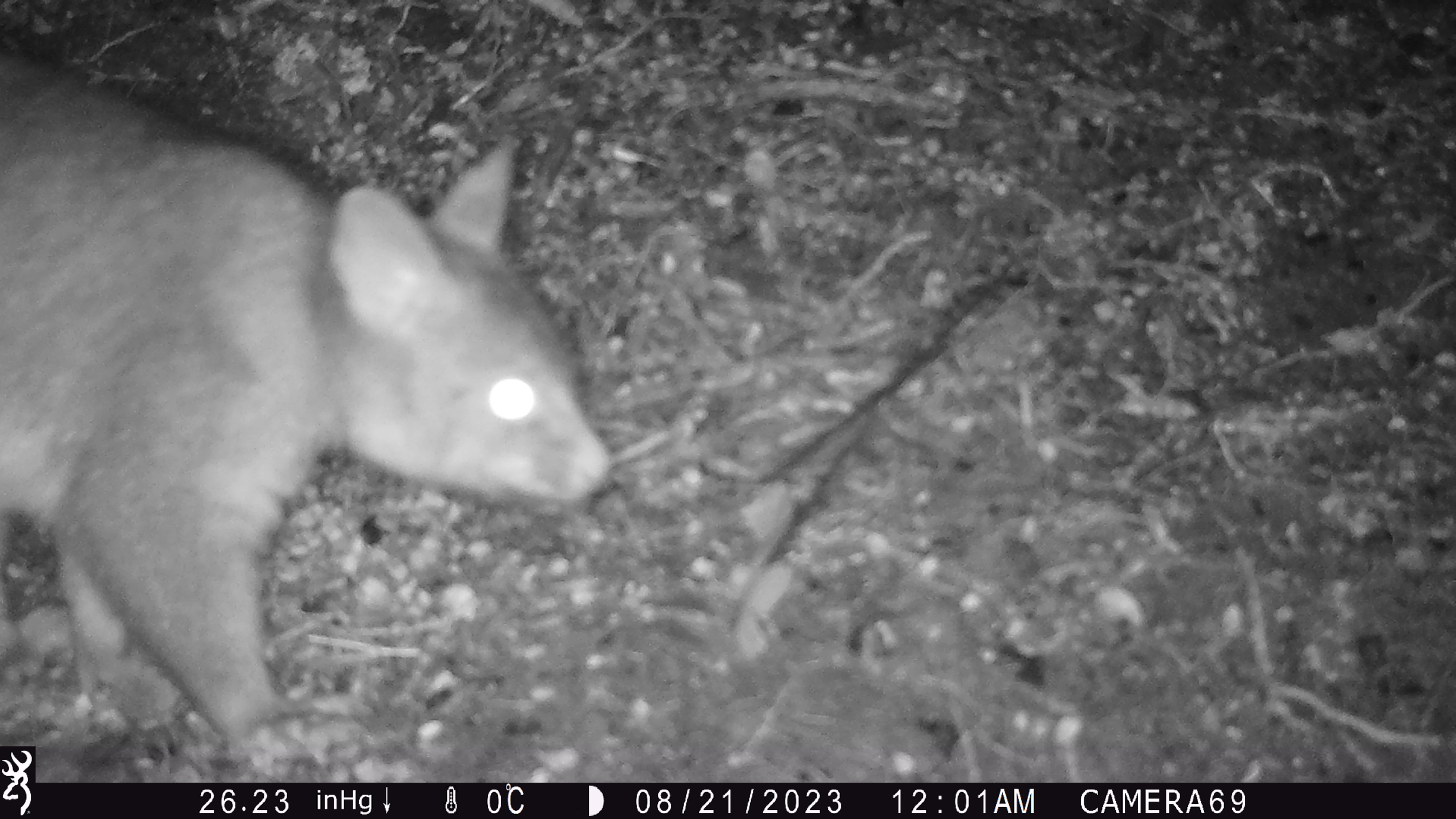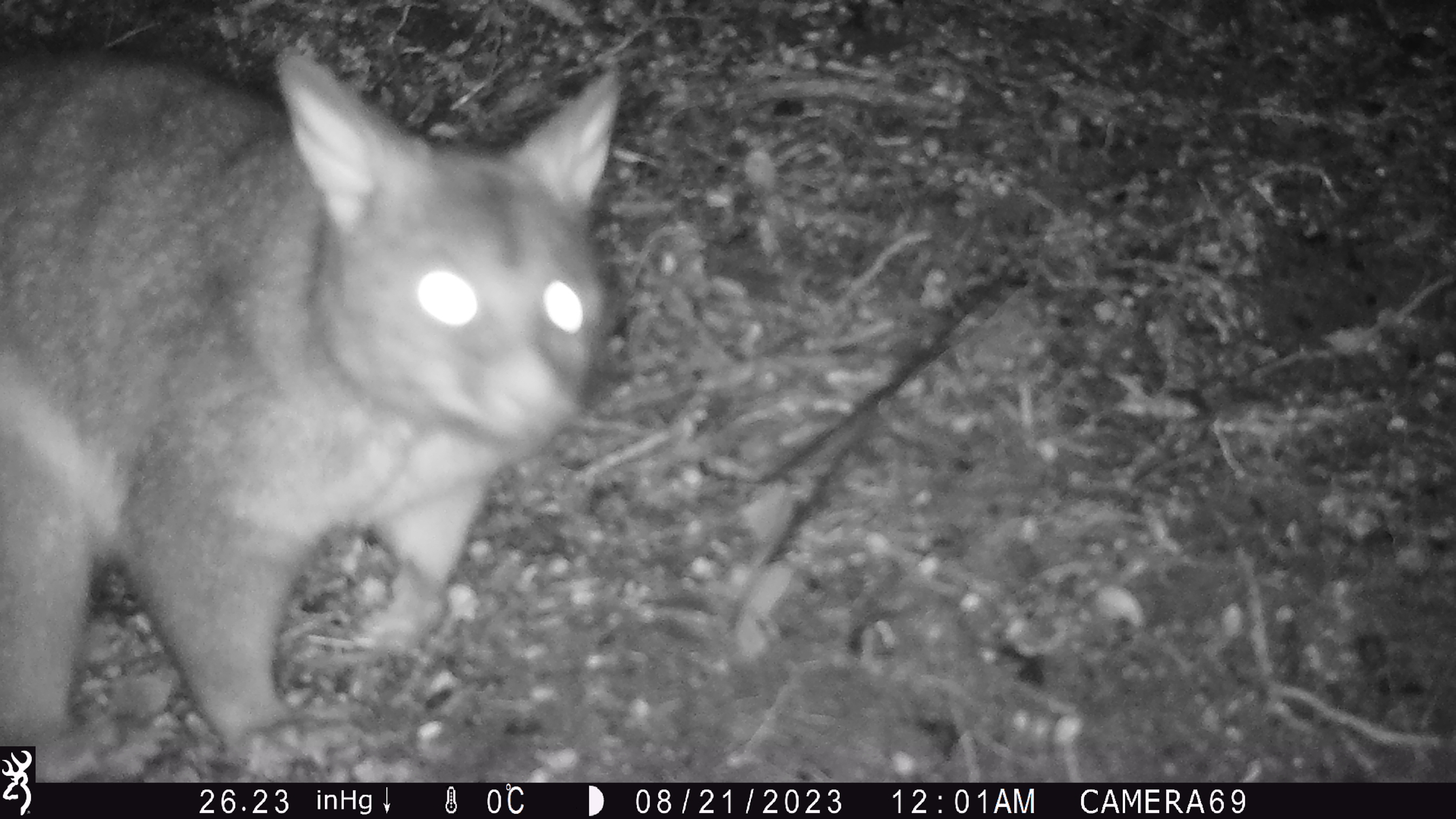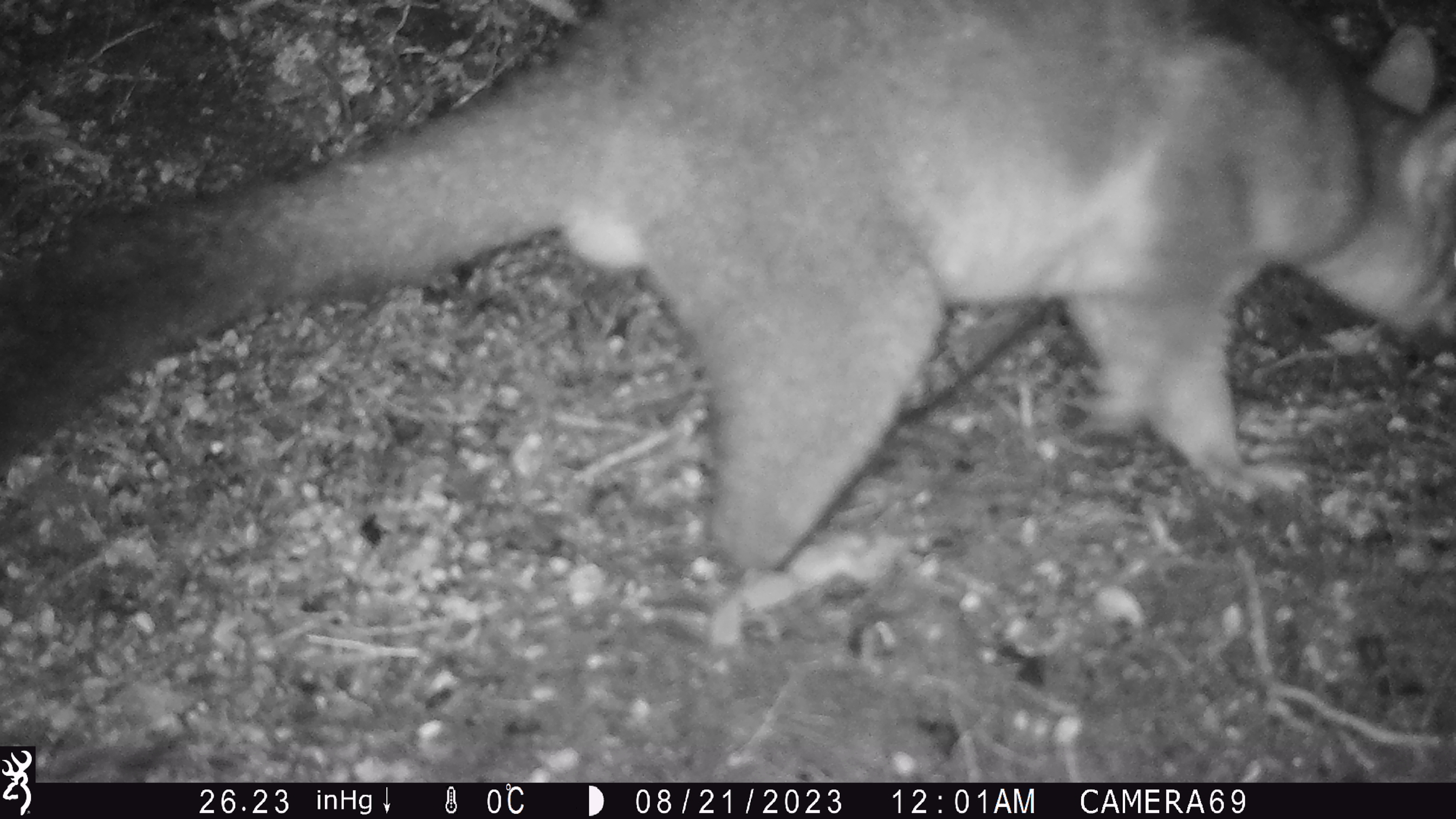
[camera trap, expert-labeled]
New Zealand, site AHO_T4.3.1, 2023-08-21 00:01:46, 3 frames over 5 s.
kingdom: Animalia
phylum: Chordata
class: Mammalia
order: Carnivora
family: Mustelidae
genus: Mustela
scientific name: Mustela erminea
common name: stoat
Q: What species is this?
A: Stoat (Mustela erminea).